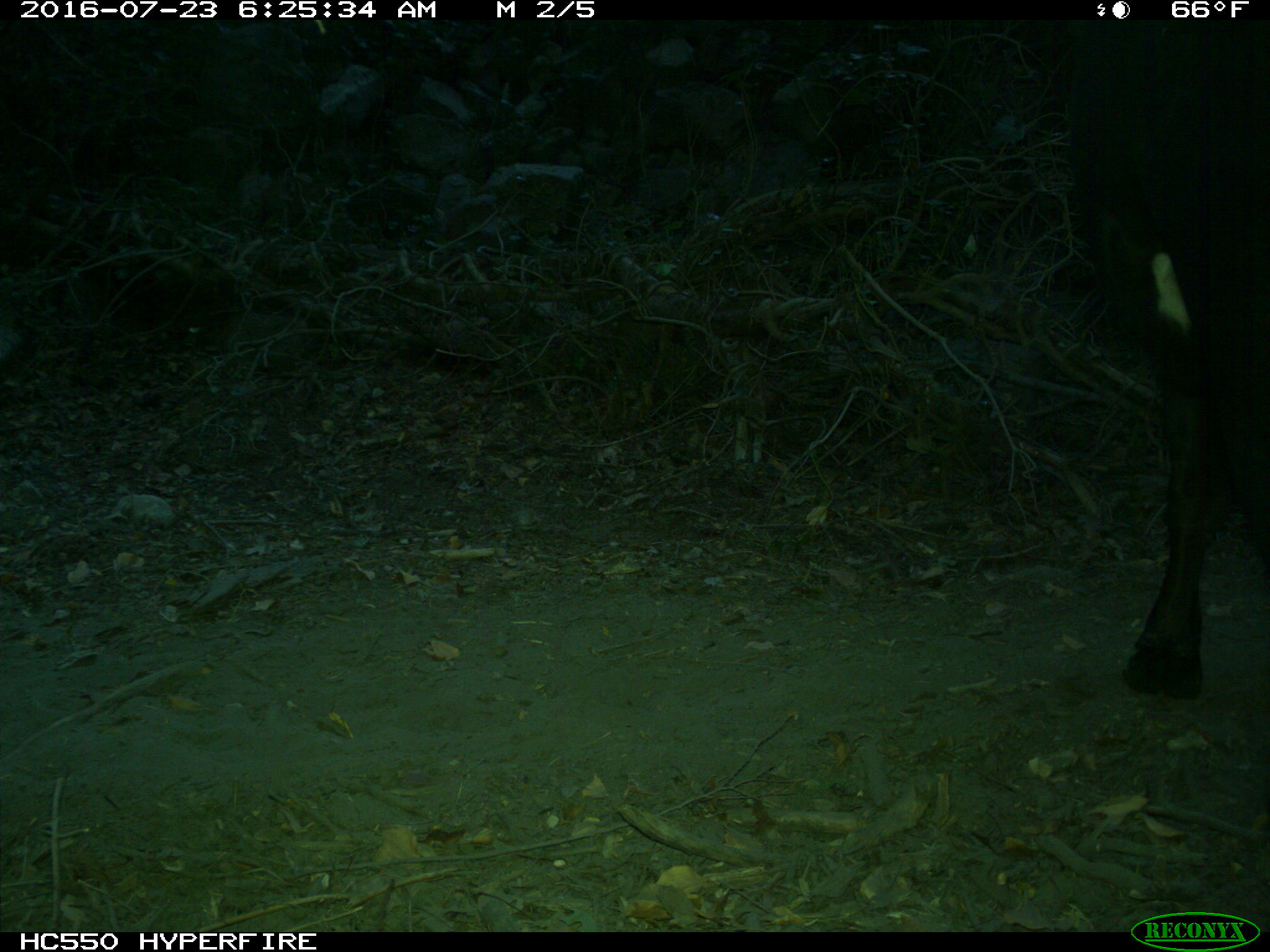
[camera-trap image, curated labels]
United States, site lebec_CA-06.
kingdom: Animalia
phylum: Chordata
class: Mammalia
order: Artiodactyla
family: Bovidae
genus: Bos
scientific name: Bos taurus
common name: domestic cow